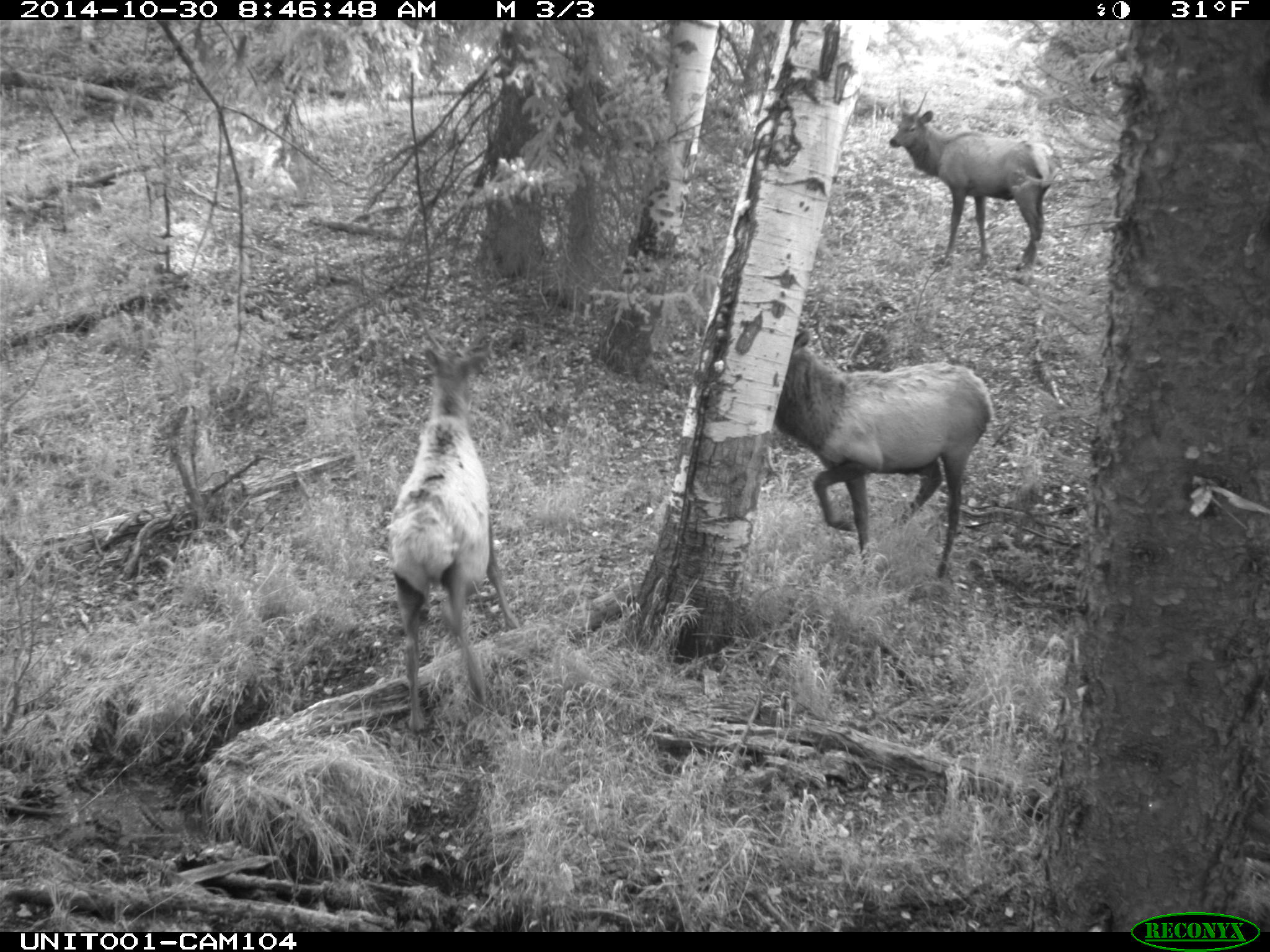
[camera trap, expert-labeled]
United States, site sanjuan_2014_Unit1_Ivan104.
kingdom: Animalia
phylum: Chordata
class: Mammalia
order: Artiodactyla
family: Cervidae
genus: Cervus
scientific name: Cervus elaphus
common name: red deer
Cervus elaphus (red deer).